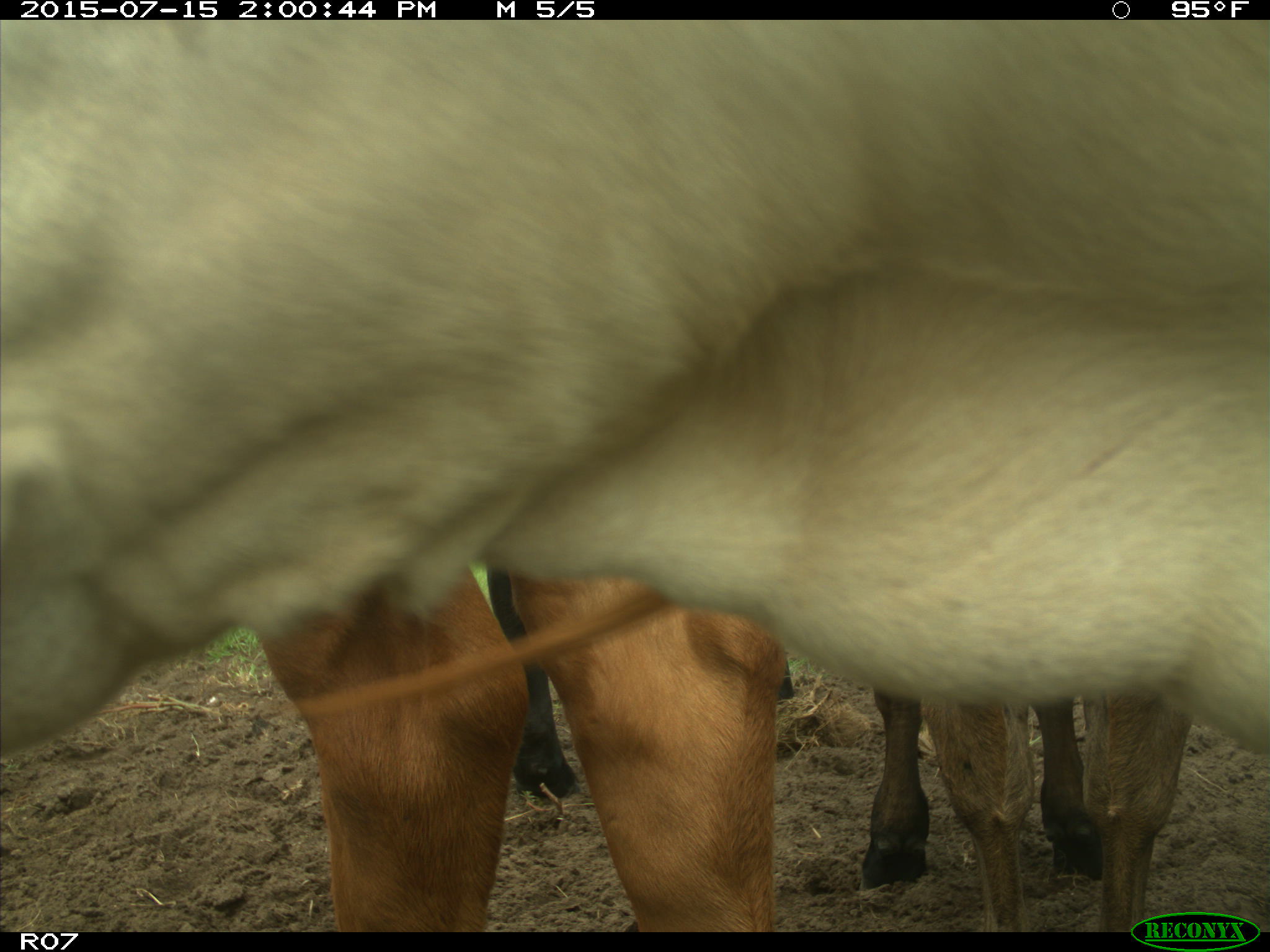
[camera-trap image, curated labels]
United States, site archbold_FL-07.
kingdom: Animalia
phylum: Chordata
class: Mammalia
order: Artiodactyla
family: Bovidae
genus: Bos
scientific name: Bos taurus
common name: domestic cow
Bos taurus (domestic cow).